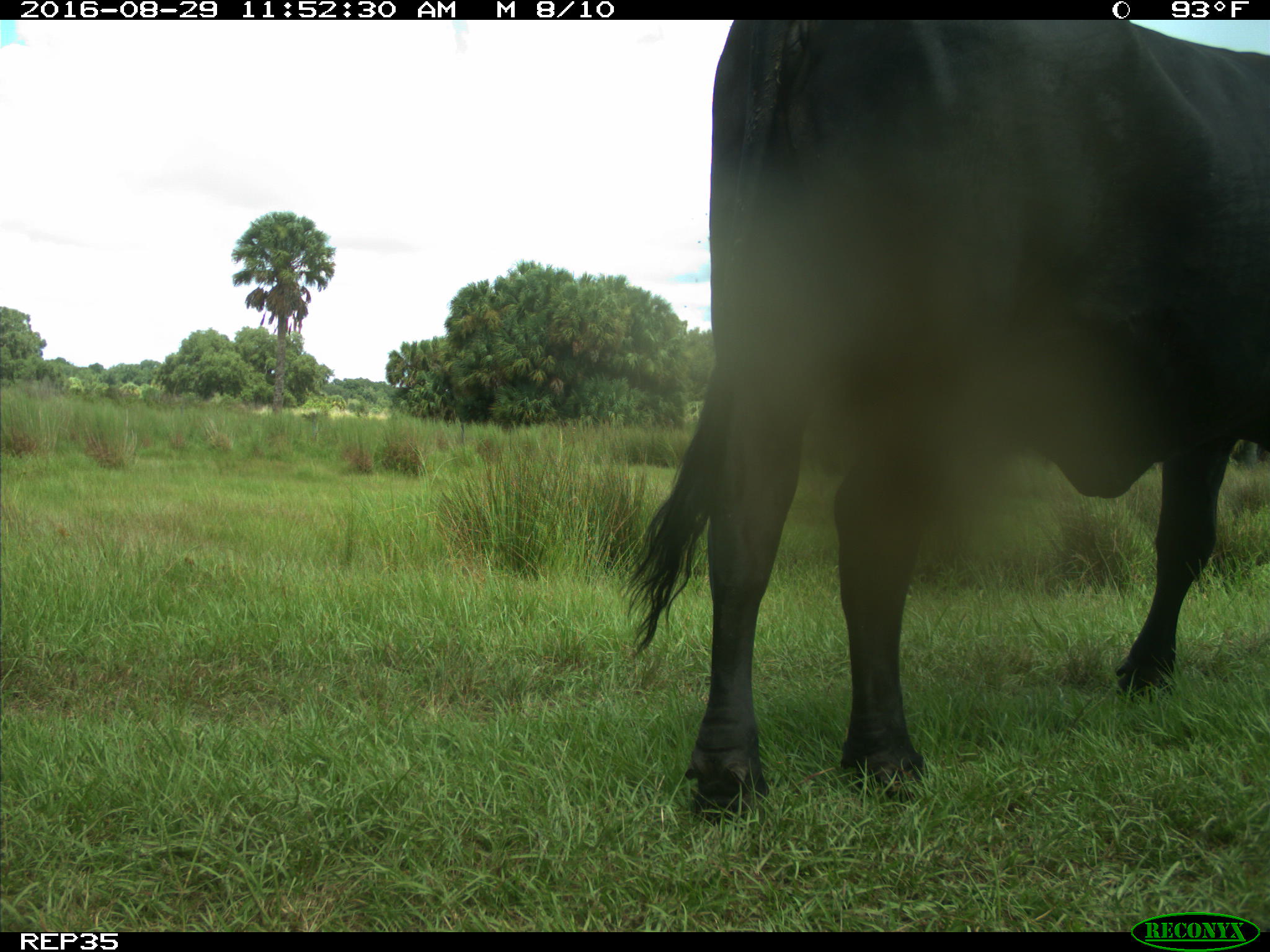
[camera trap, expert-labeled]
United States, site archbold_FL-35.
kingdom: Animalia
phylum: Chordata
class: Mammalia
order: Artiodactyla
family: Bovidae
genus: Bos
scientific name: Bos taurus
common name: domestic cow